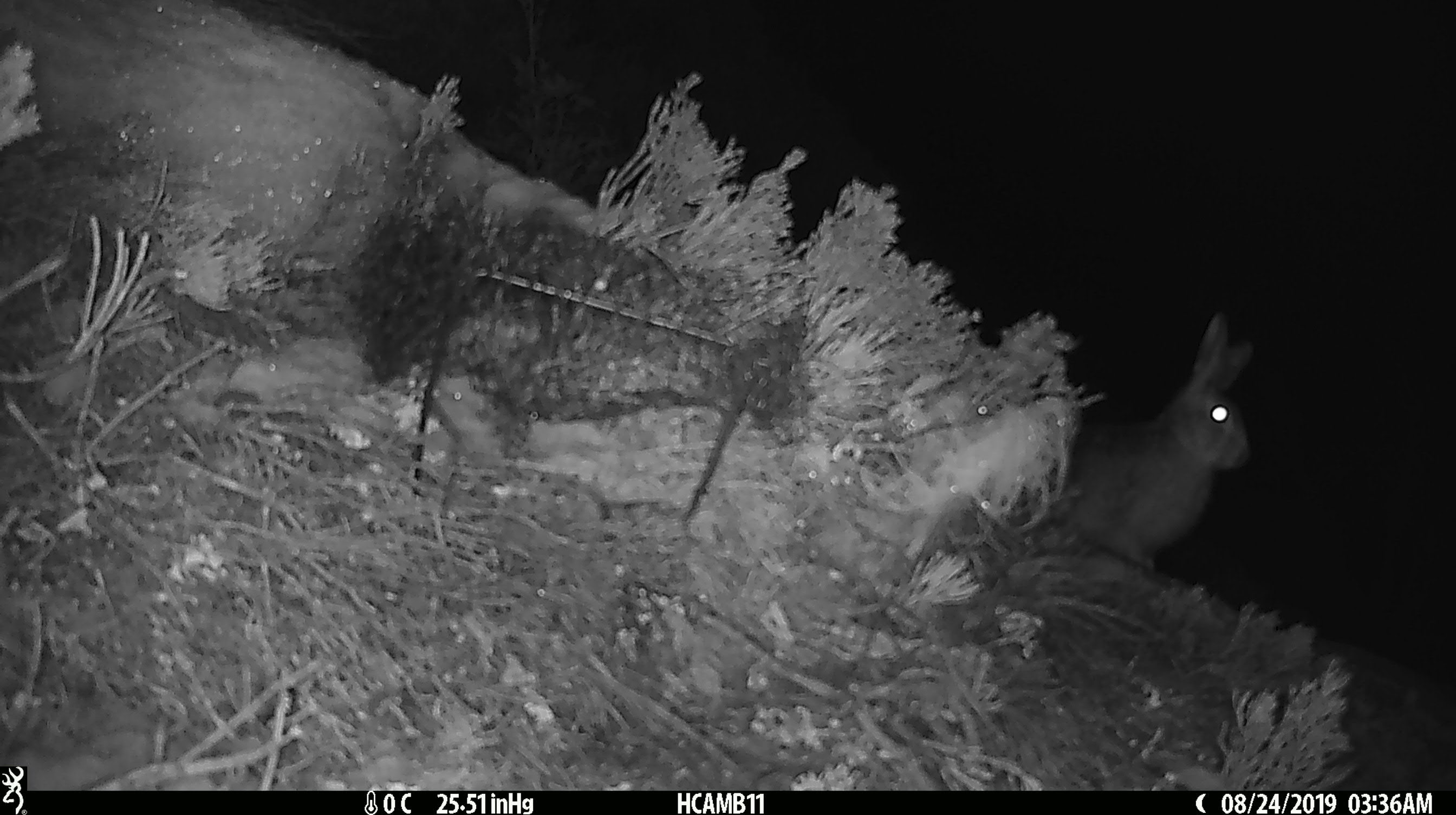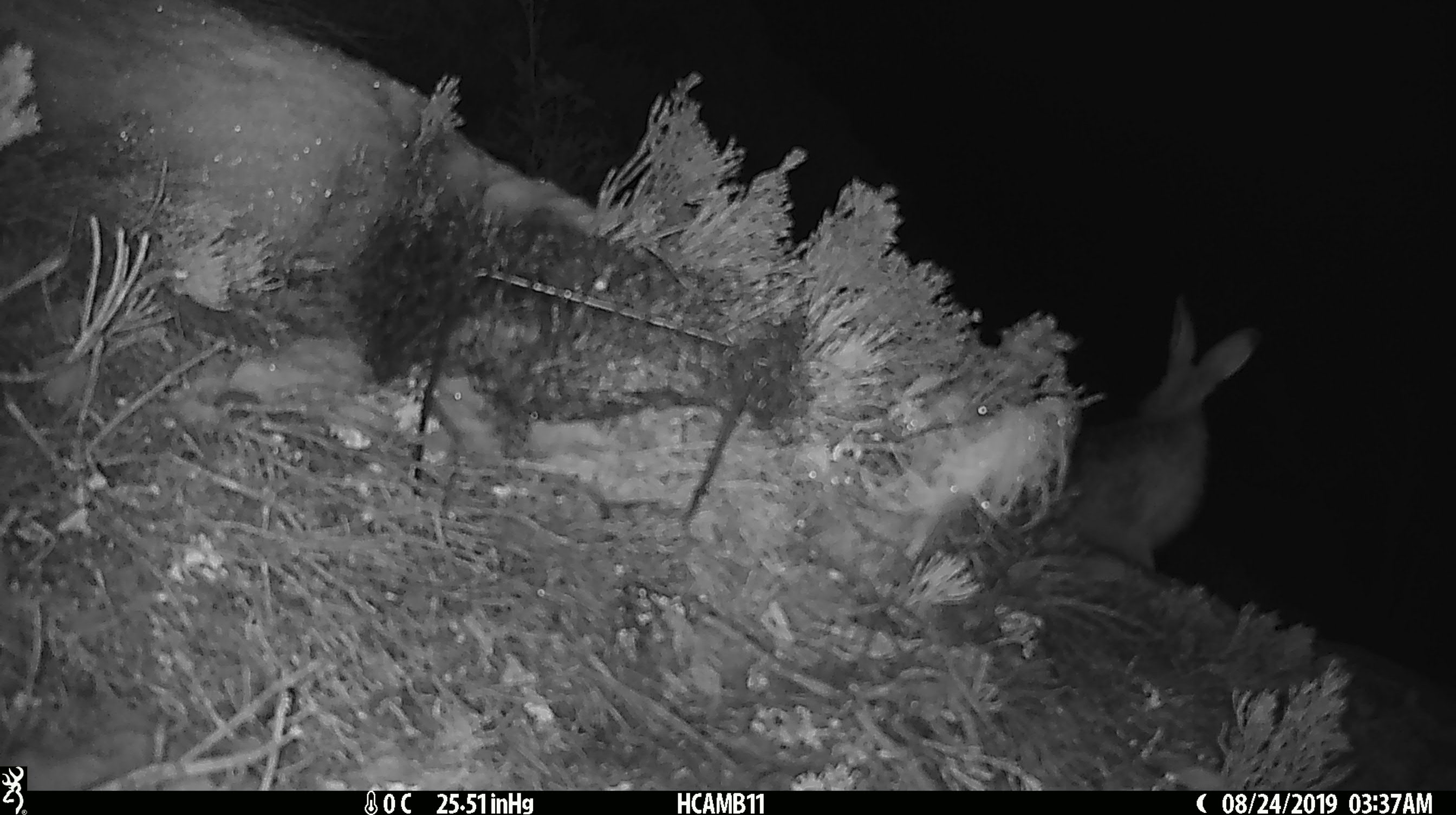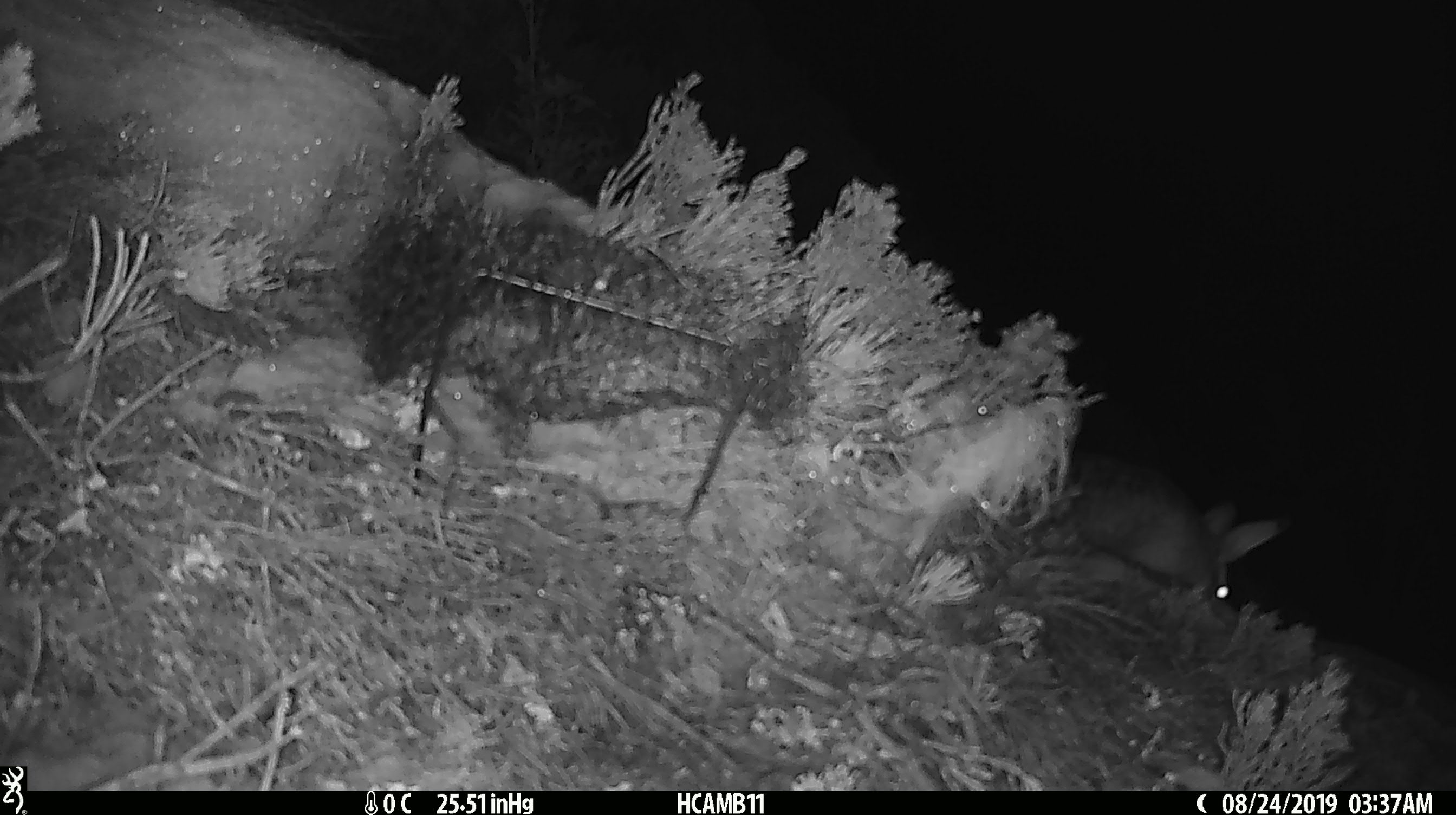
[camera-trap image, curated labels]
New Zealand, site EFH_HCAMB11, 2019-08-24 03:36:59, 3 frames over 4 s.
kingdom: Animalia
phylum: Chordata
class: Mammalia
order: Lagomorpha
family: Leporidae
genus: Lepus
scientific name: Lepus europaeus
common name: brown hare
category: hare